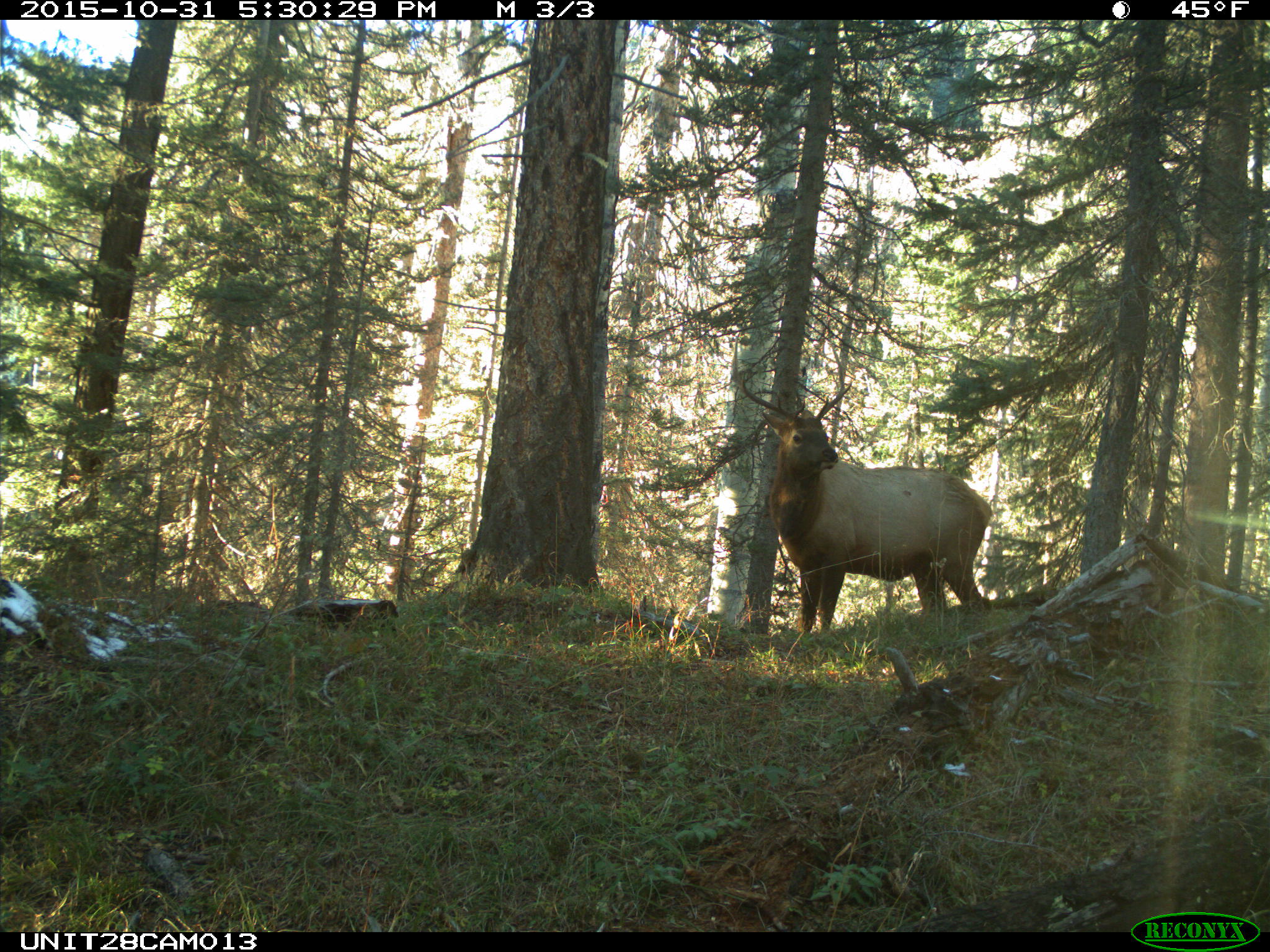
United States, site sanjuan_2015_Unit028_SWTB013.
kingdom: Animalia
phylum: Chordata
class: Mammalia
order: Artiodactyla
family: Cervidae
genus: Cervus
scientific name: Cervus elaphus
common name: red deer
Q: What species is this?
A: Cervus elaphus (red deer).